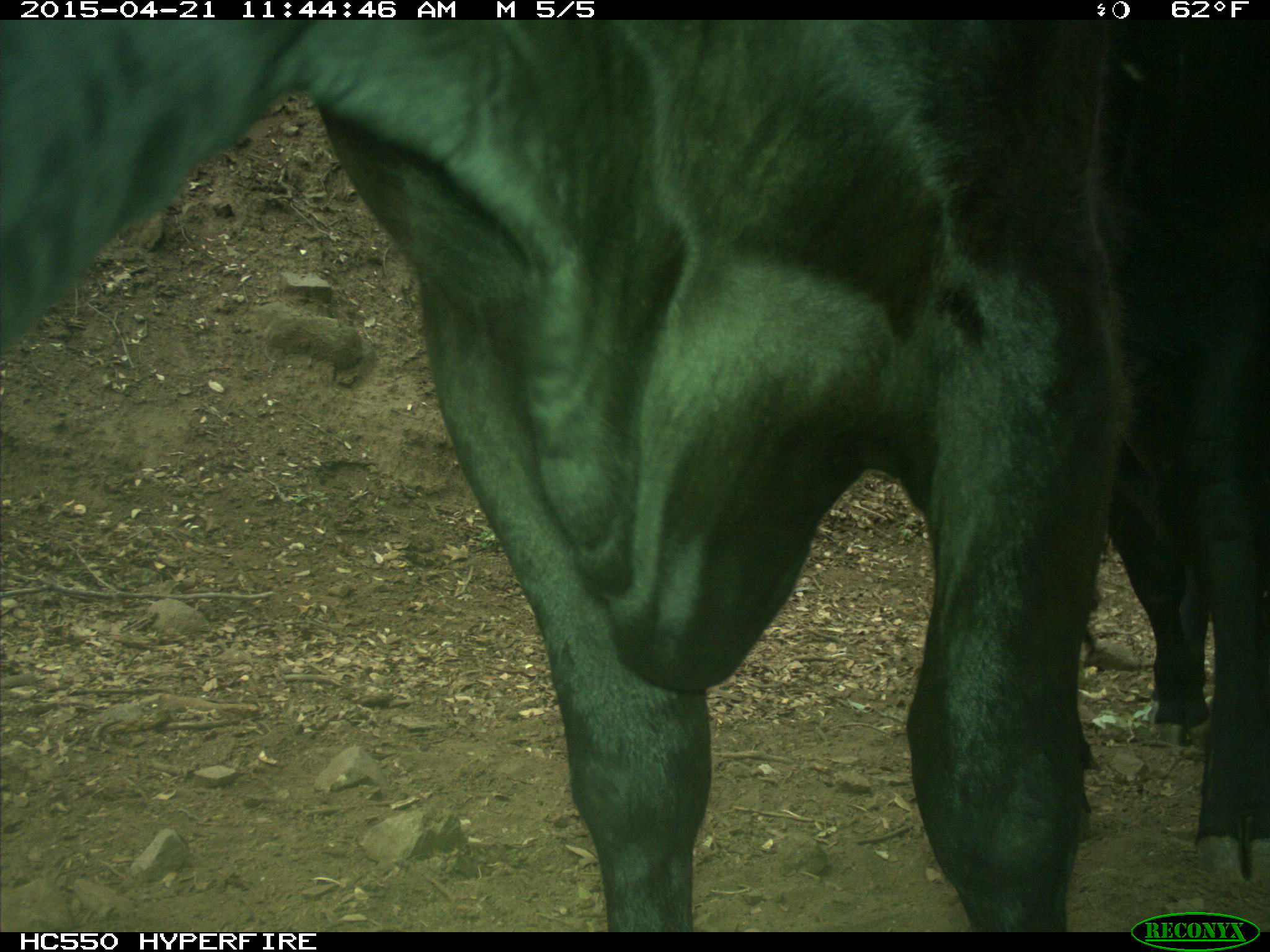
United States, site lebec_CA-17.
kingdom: Animalia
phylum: Chordata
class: Mammalia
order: Artiodactyla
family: Bovidae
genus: Bos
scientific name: Bos taurus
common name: domestic cow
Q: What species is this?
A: Bos taurus (domestic cow).